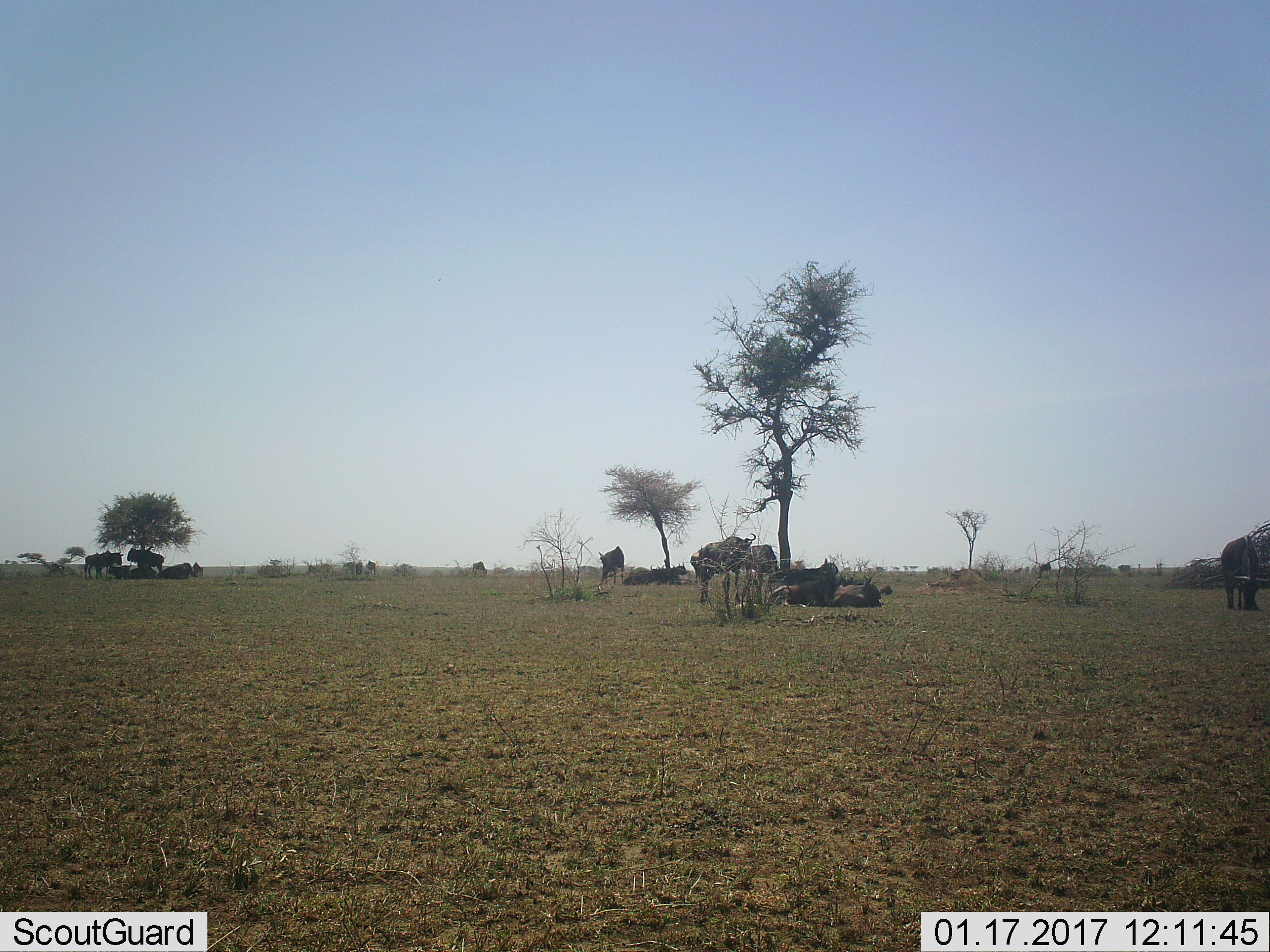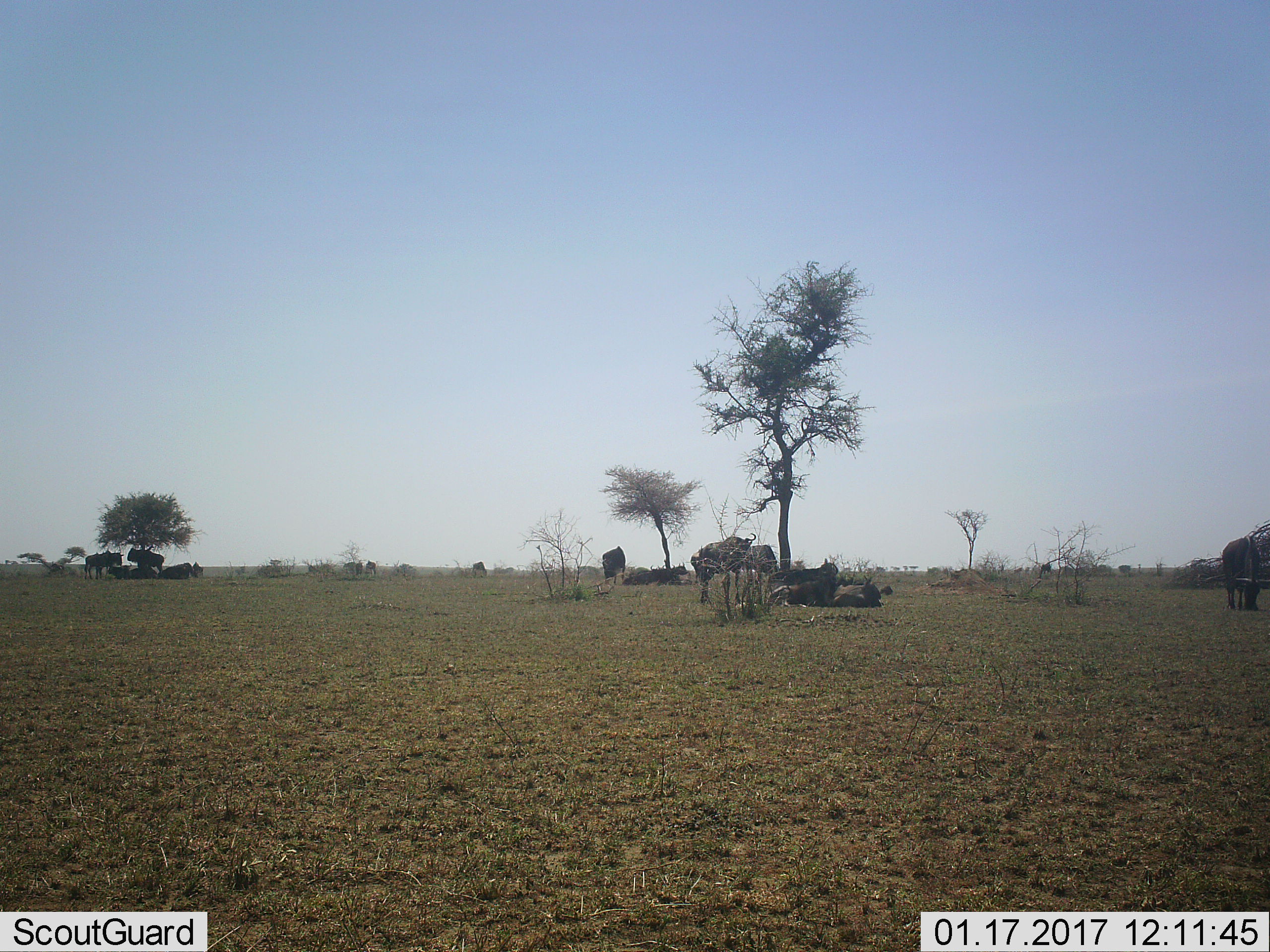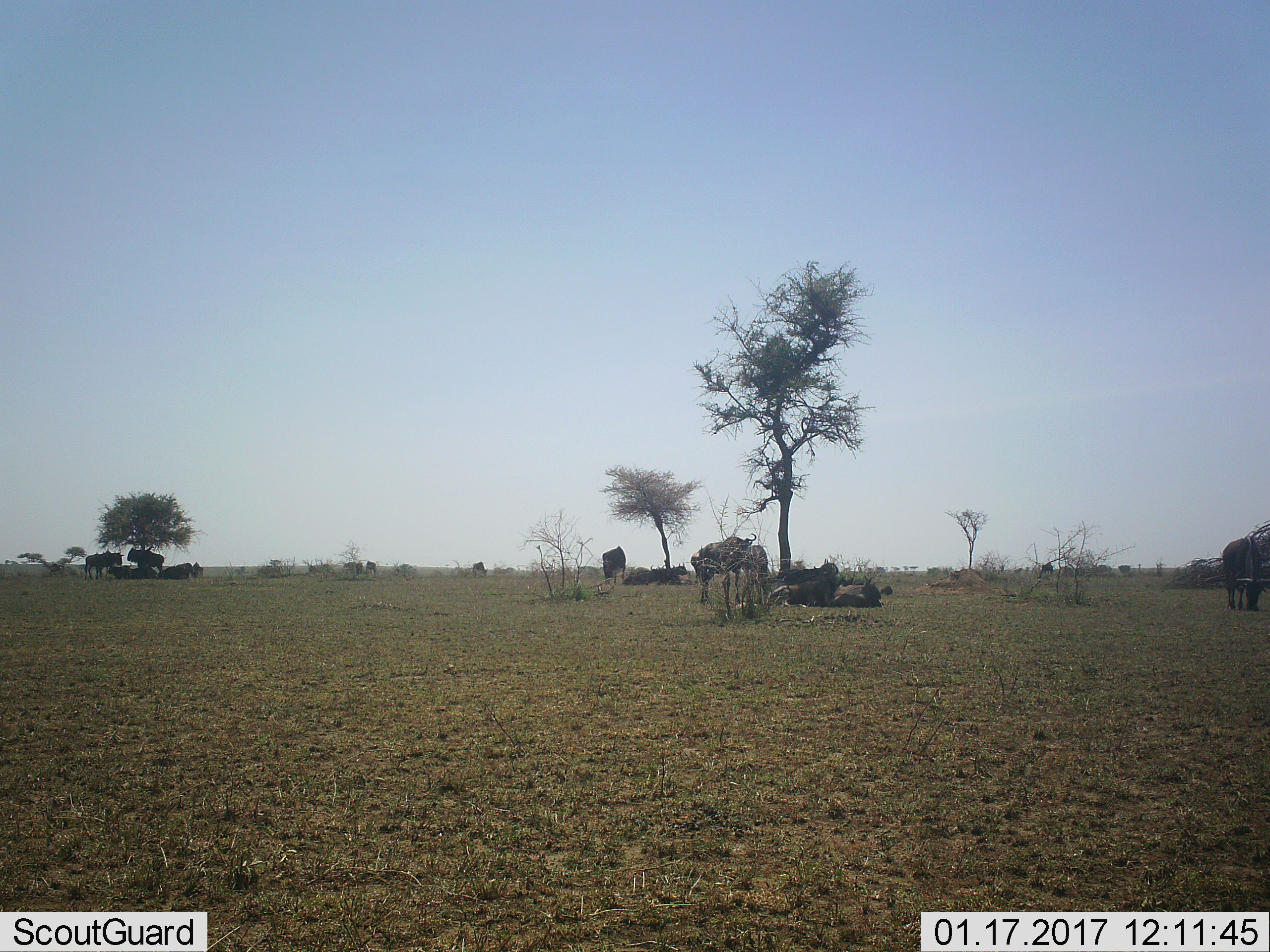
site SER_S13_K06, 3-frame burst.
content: unidentified animal